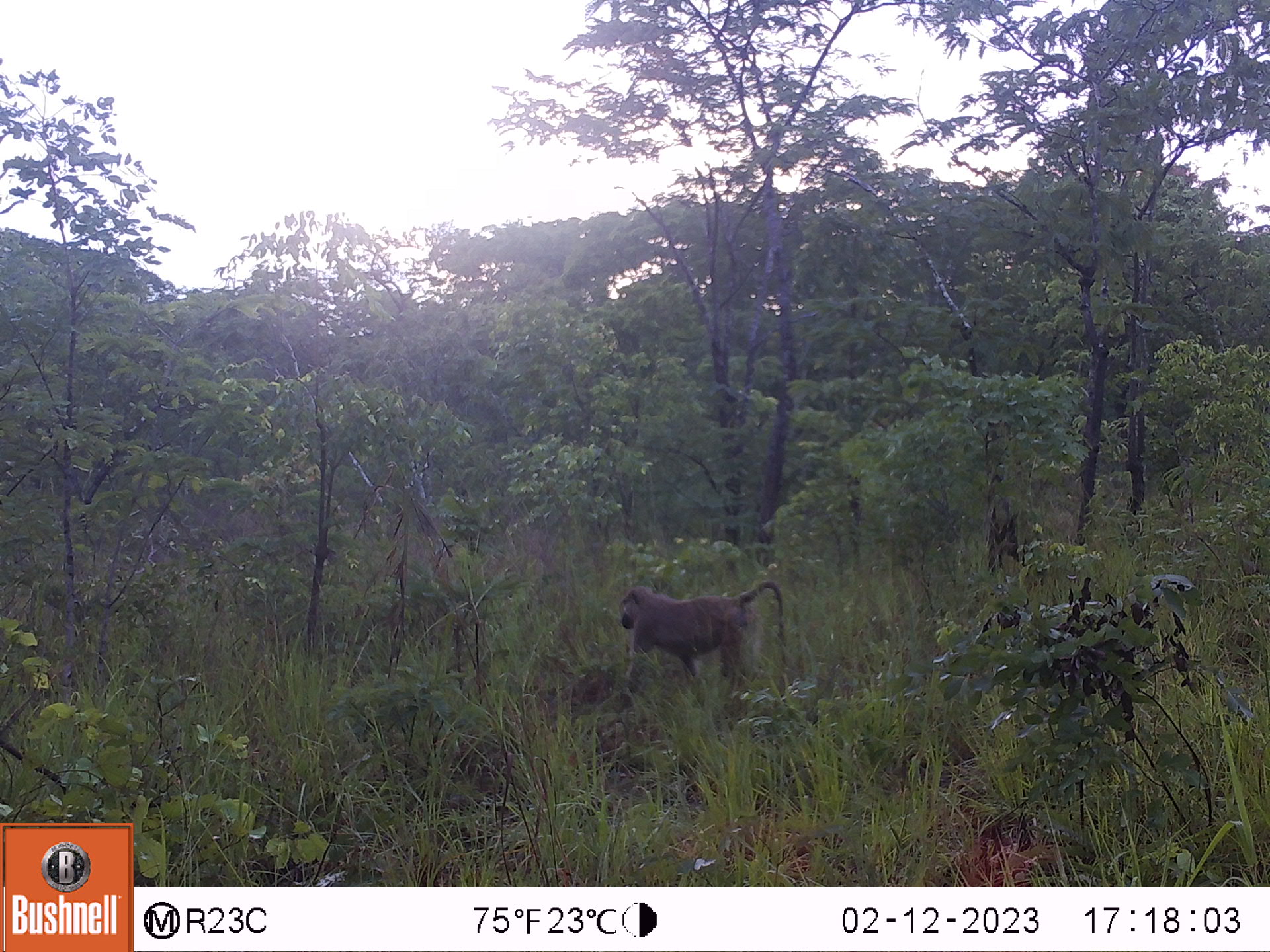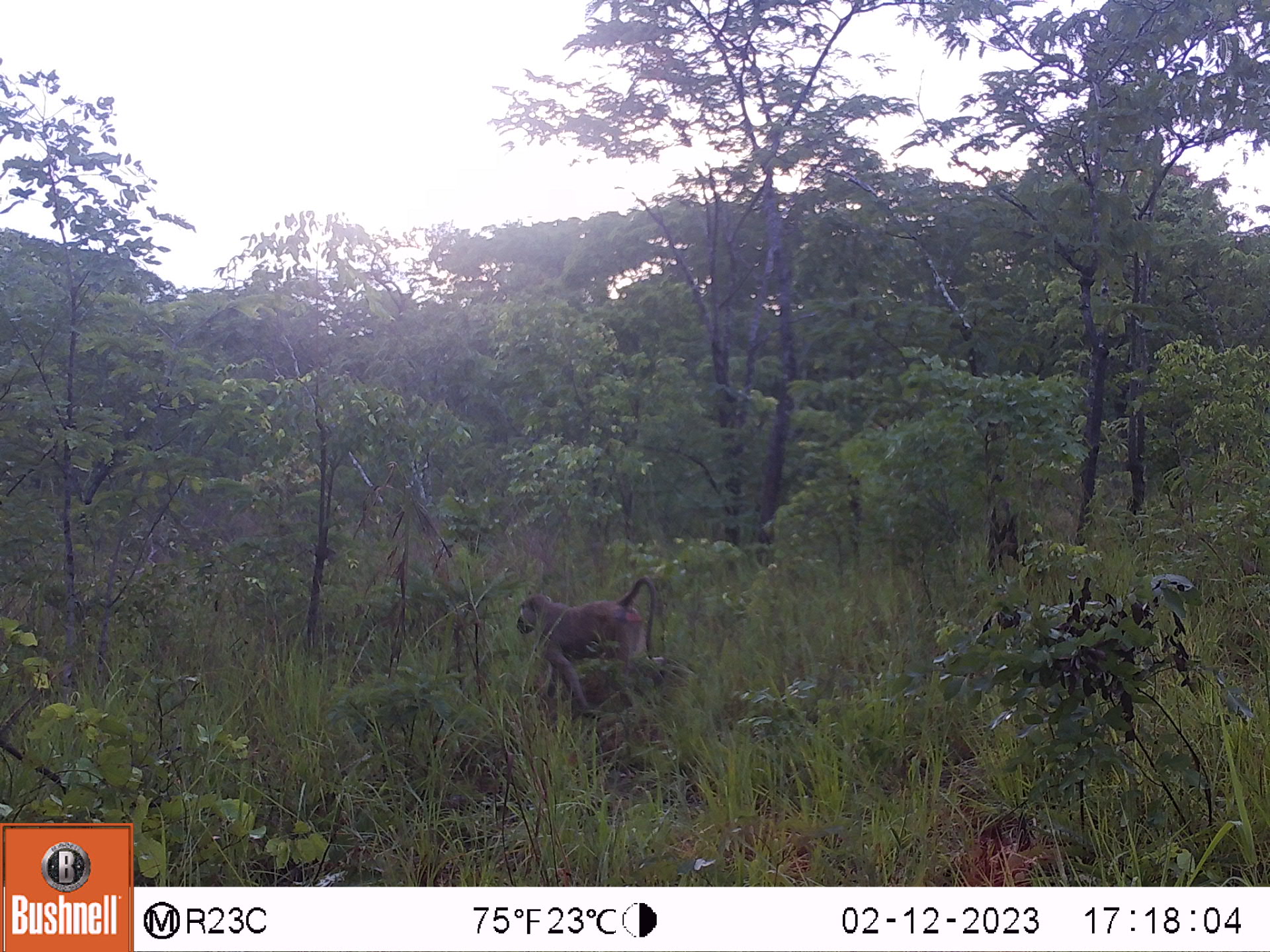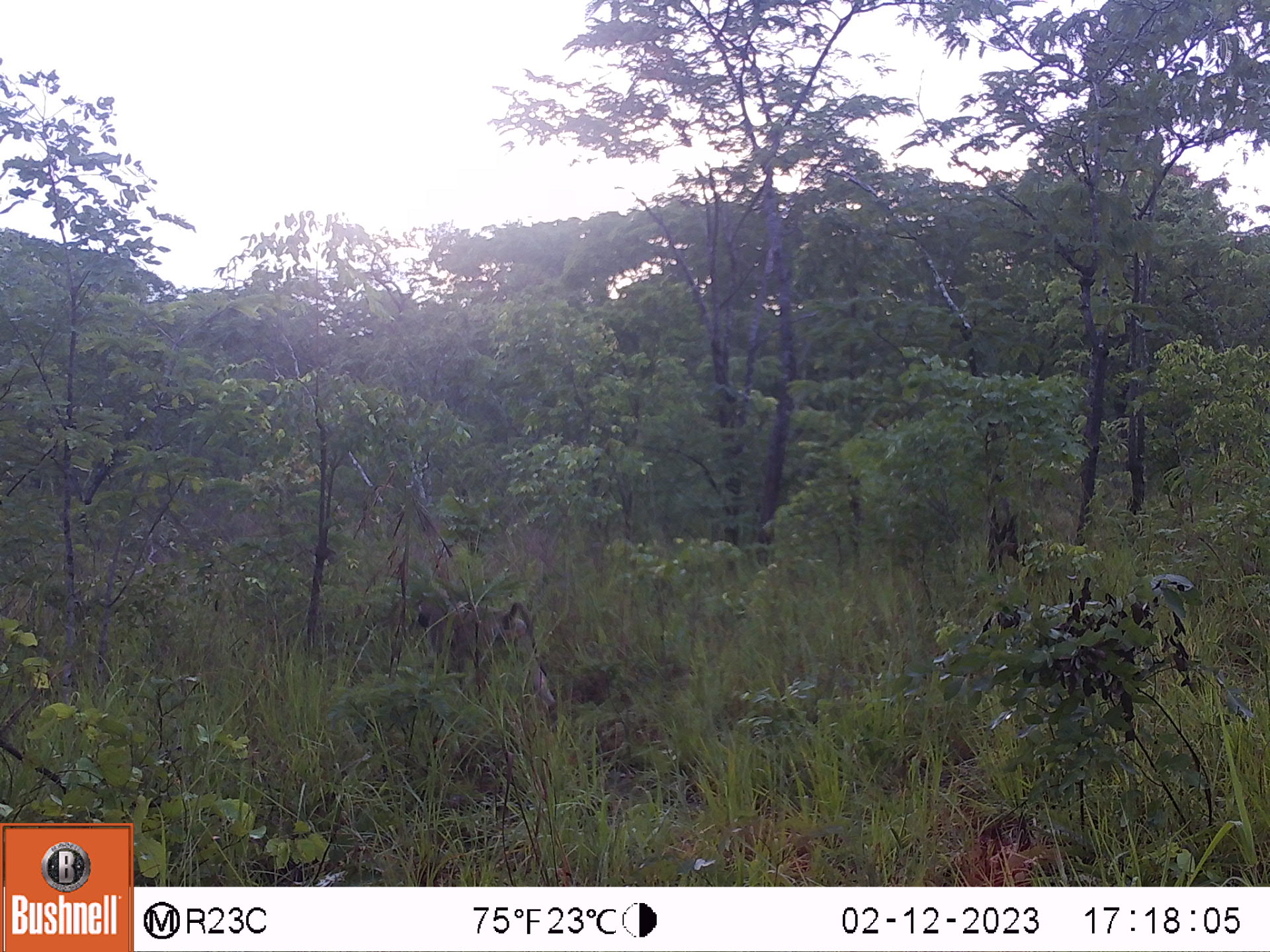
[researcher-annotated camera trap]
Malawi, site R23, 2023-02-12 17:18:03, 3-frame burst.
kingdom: Animalia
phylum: Chordata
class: Mammalia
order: Primates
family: Cercopithecidae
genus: Papio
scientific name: Papio cynocephalus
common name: yellow baboon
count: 1